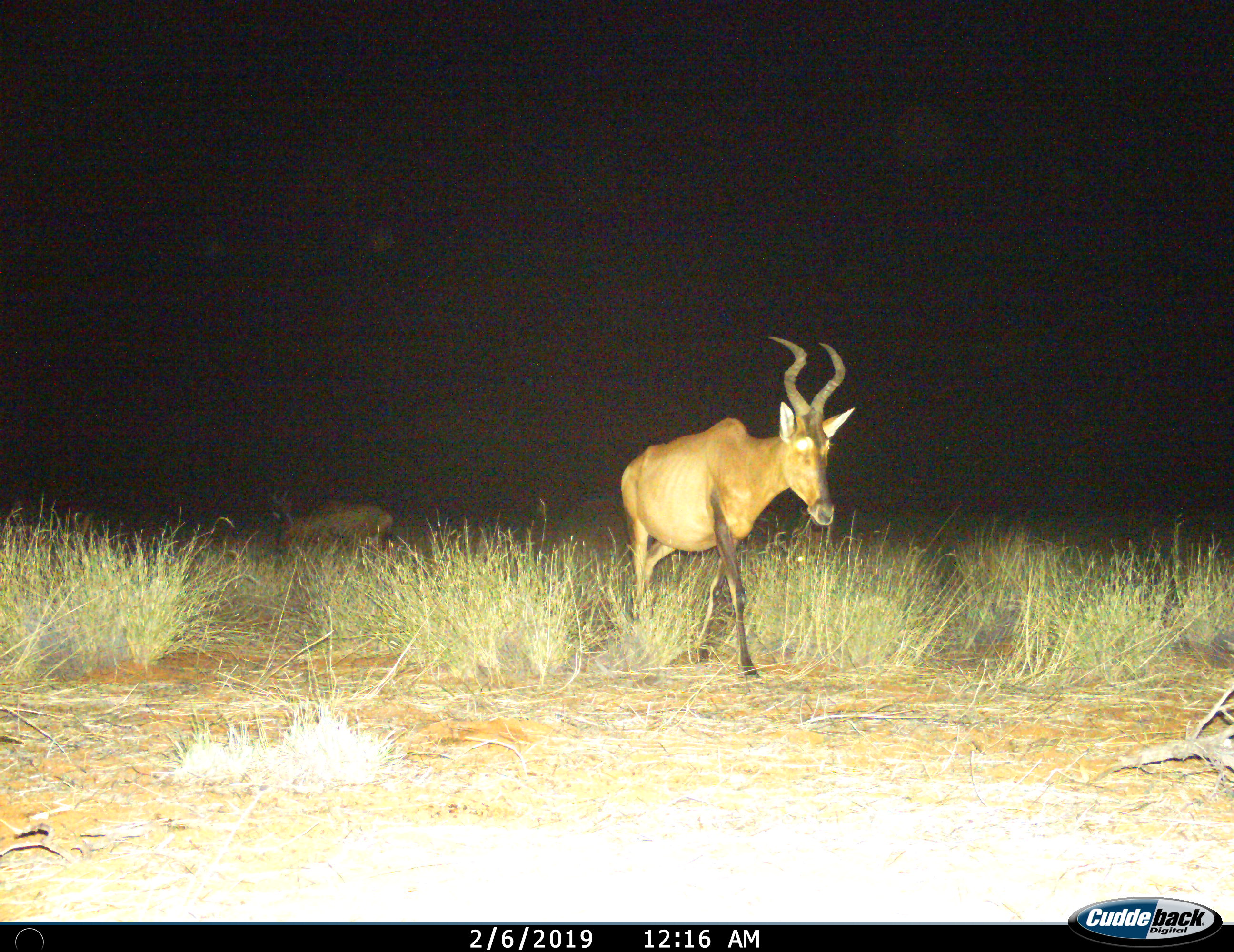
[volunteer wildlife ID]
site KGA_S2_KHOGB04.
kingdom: Animalia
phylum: Chordata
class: Mammalia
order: Artiodactyla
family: Bovidae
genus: Alcelaphus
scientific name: Alcelaphus buselaphus caama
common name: red hartebeest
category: hartebeestred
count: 2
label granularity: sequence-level